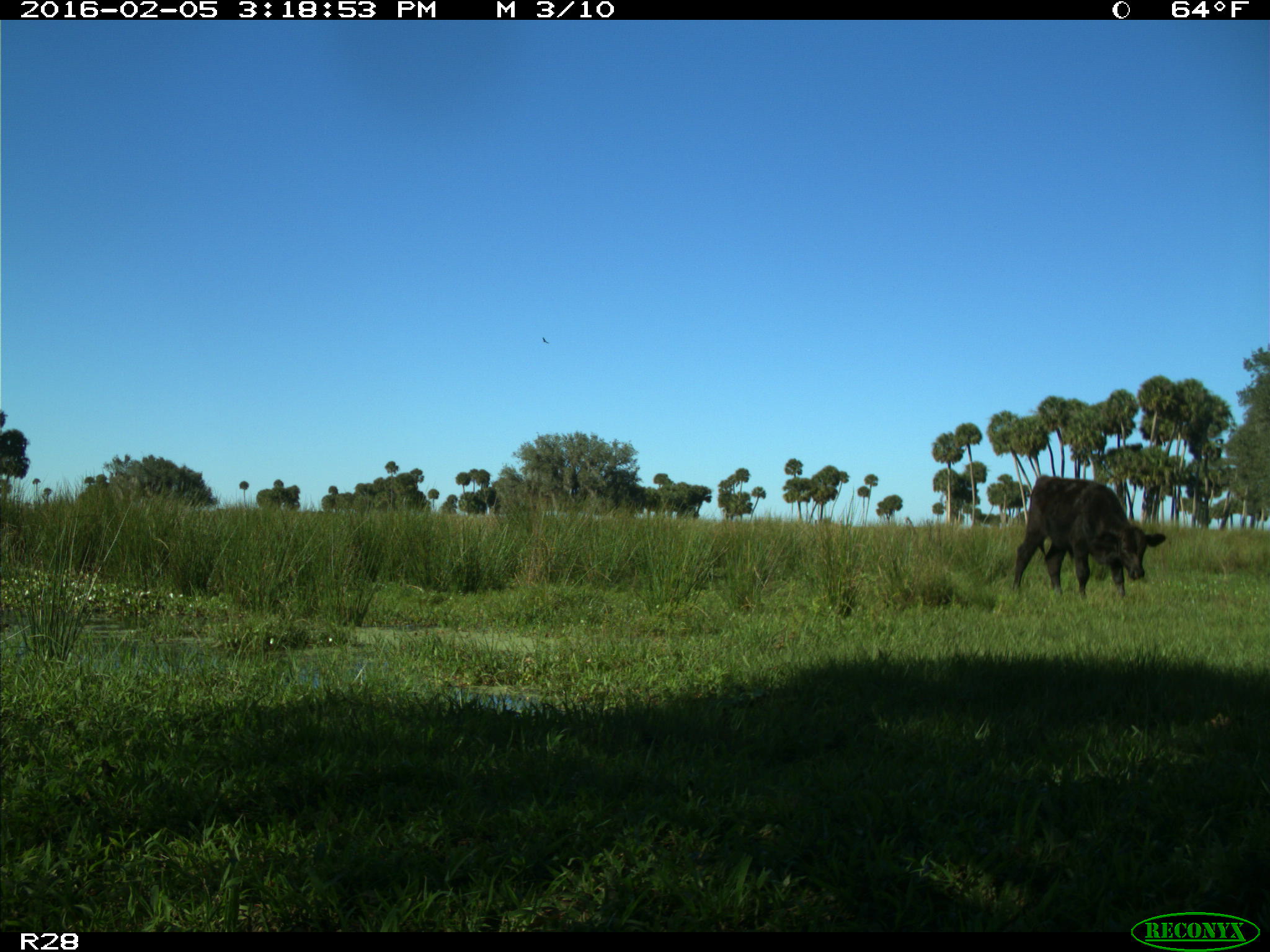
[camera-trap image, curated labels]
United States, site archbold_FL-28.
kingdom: Animalia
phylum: Chordata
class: Mammalia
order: Artiodactyla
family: Bovidae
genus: Bos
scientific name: Bos taurus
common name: domestic cow